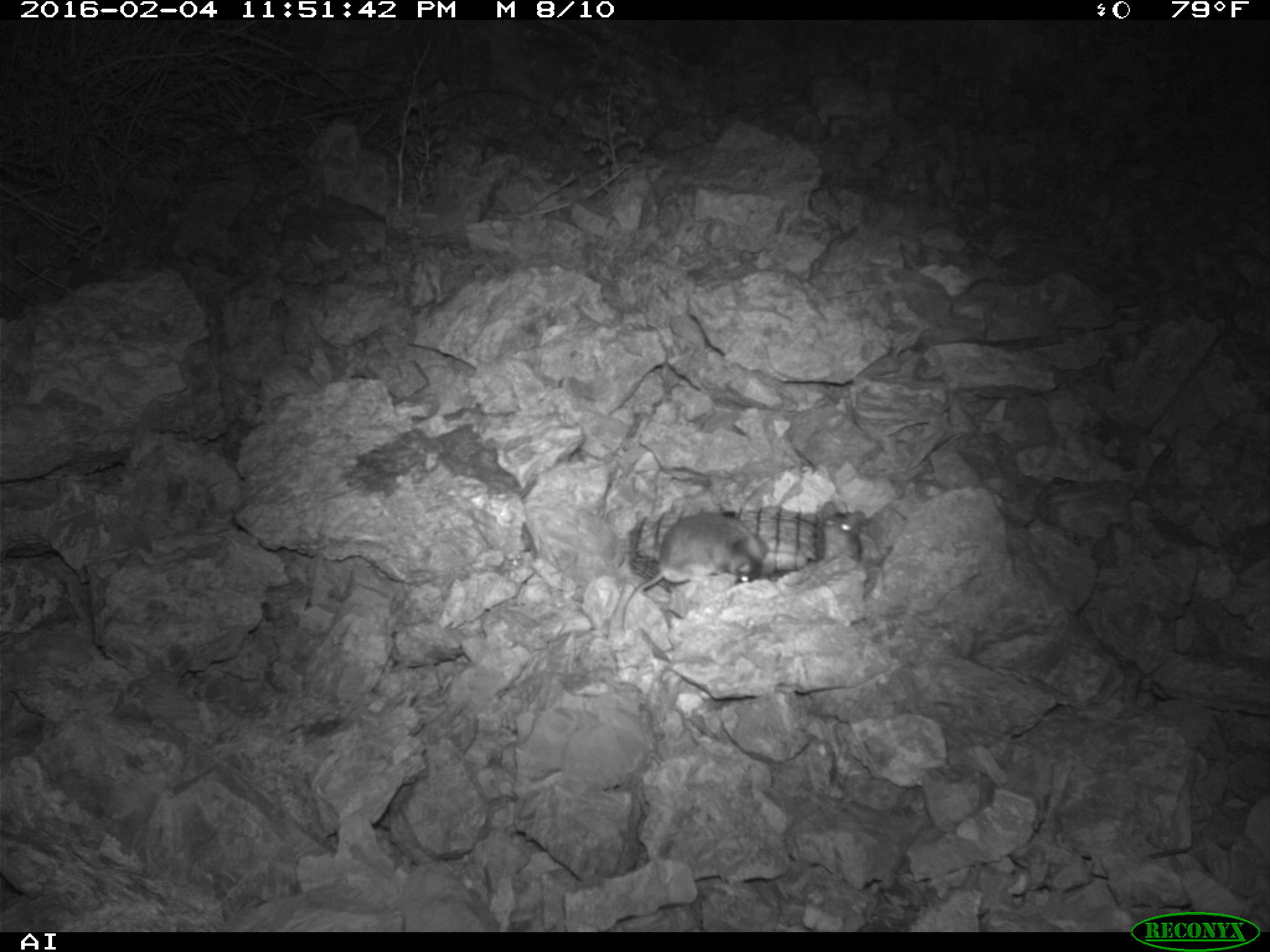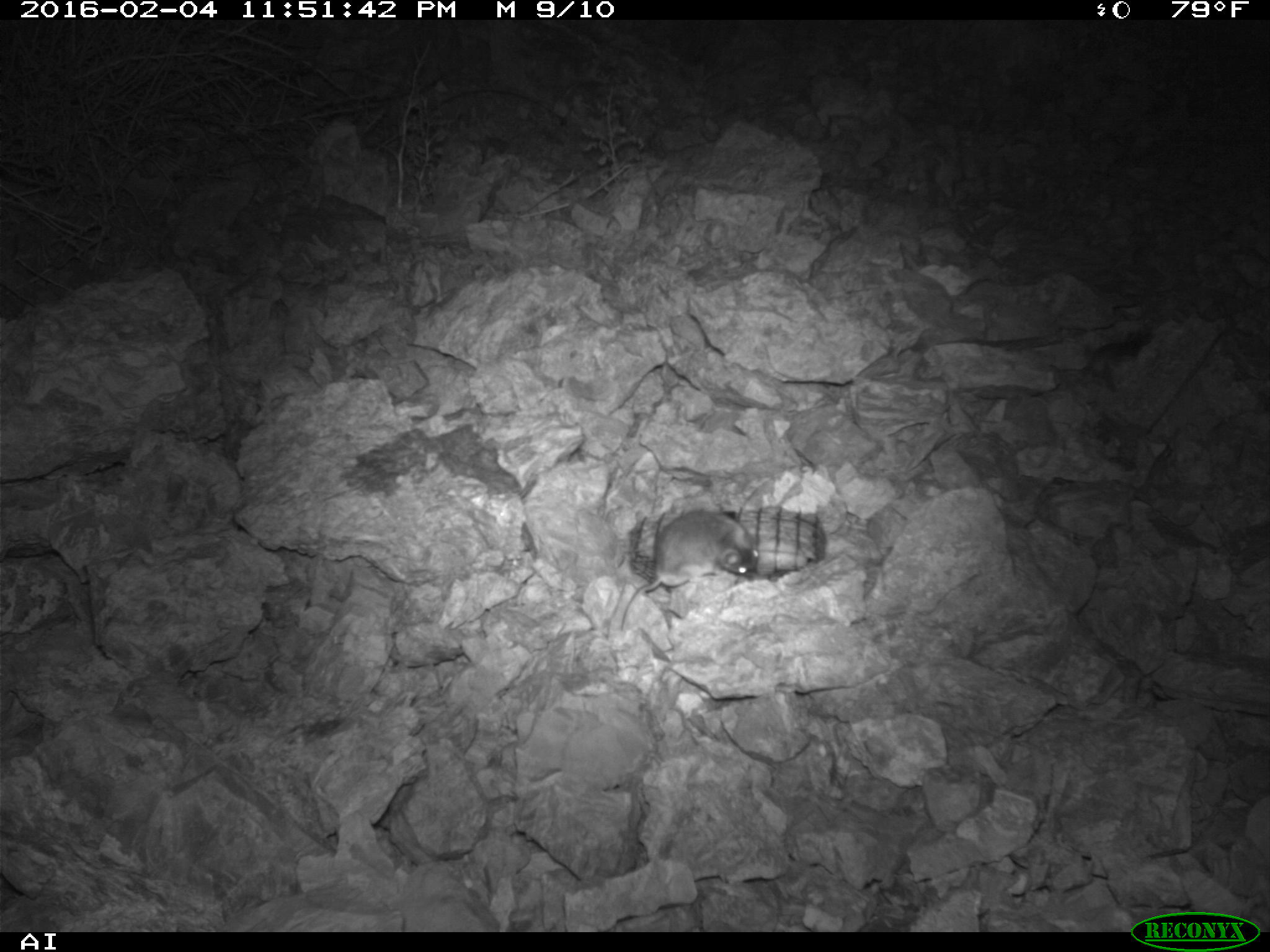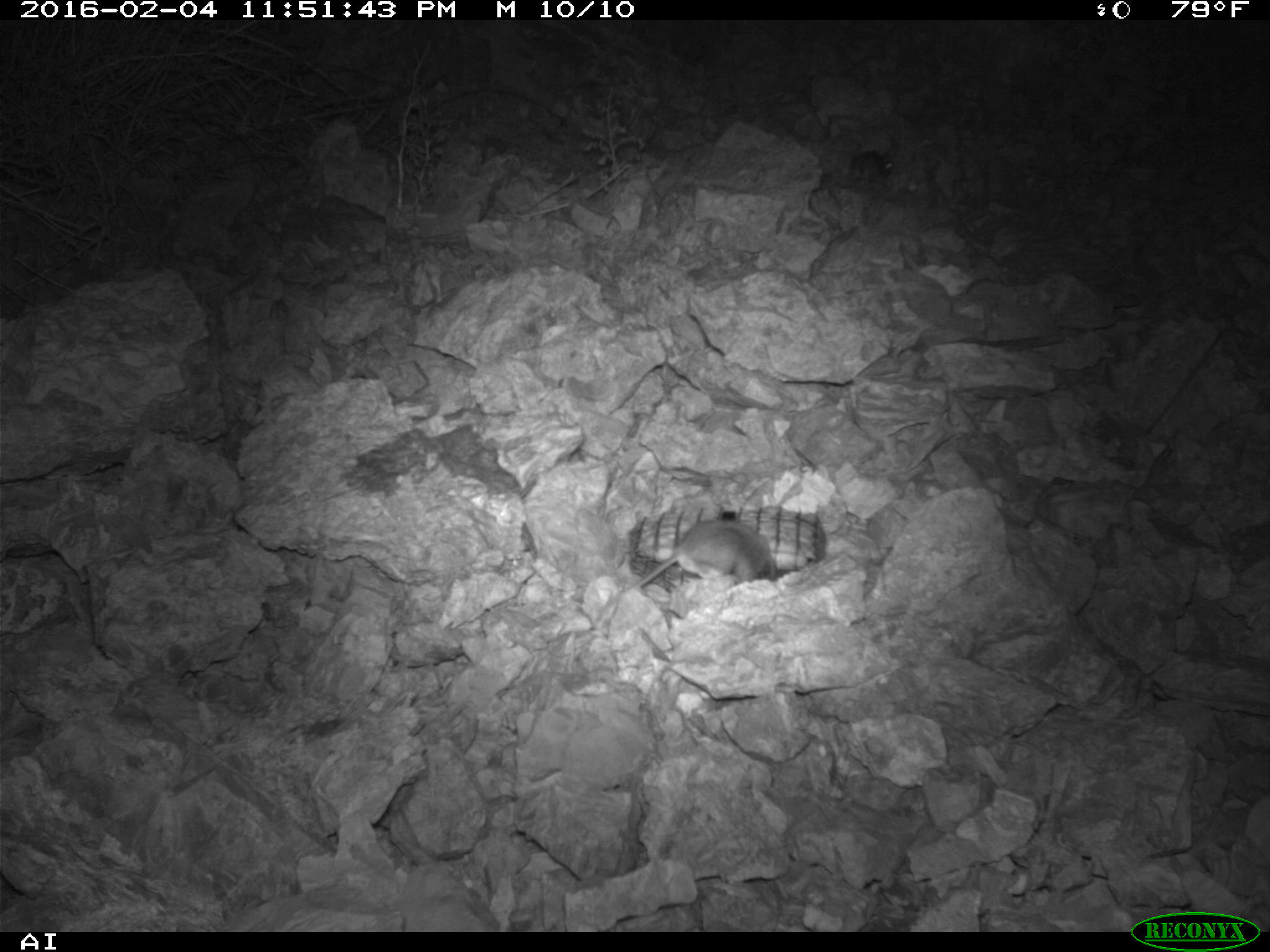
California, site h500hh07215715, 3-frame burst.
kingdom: Animalia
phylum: Chordata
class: Mammalia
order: Rodentia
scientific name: Rodentia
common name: rodent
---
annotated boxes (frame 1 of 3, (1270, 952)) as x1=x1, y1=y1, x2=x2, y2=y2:
rodent: x1=619, y1=513, x2=768, y2=632; x1=820, y1=500, x2=867, y2=563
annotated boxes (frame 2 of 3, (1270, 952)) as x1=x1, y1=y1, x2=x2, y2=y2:
rodent: x1=620, y1=510, x2=758, y2=630; x1=1081, y1=332, x2=1153, y2=370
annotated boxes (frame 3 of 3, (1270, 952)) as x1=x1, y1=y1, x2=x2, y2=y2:
rodent: x1=634, y1=519, x2=777, y2=588; x1=851, y1=151, x2=892, y2=183